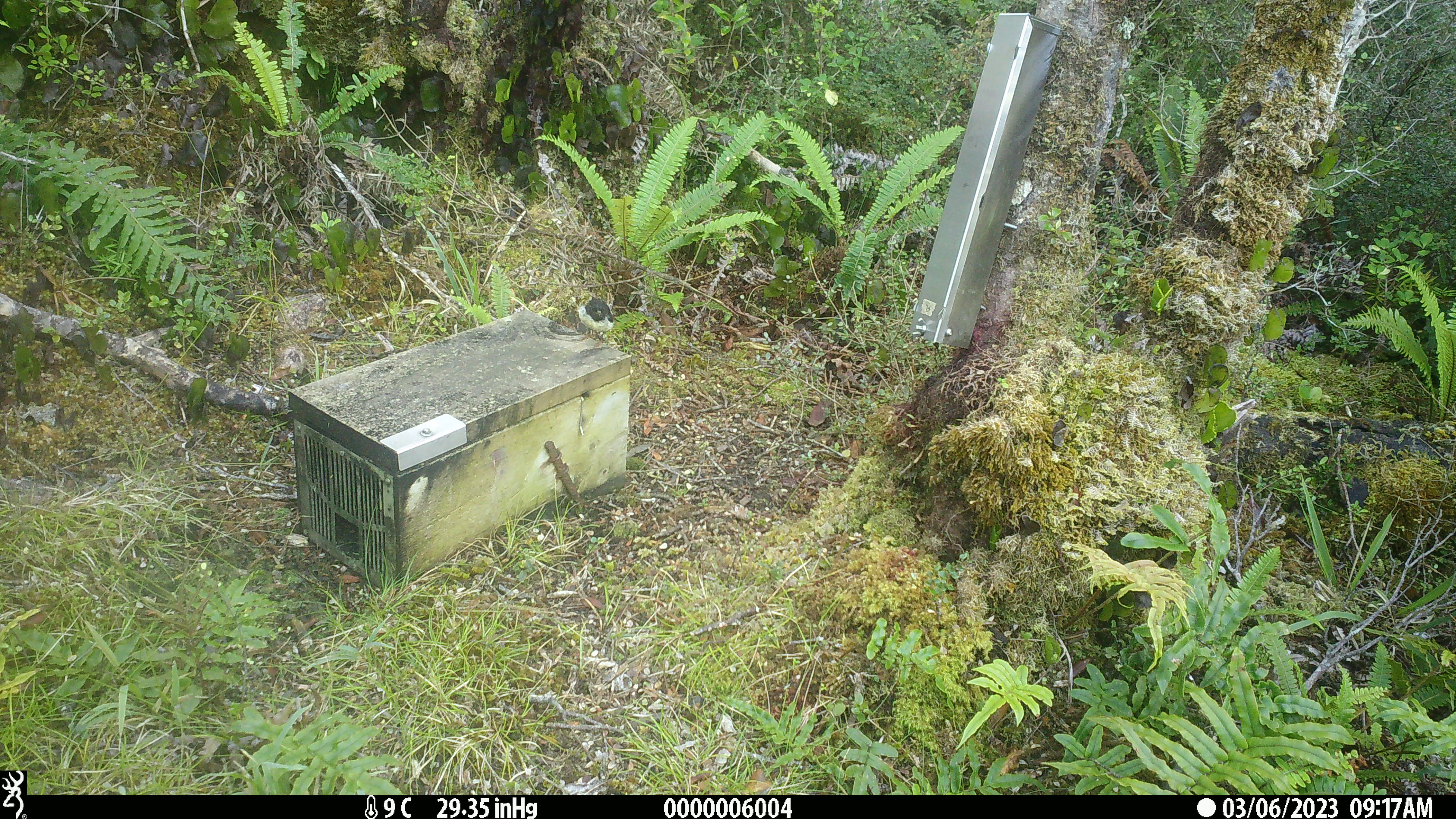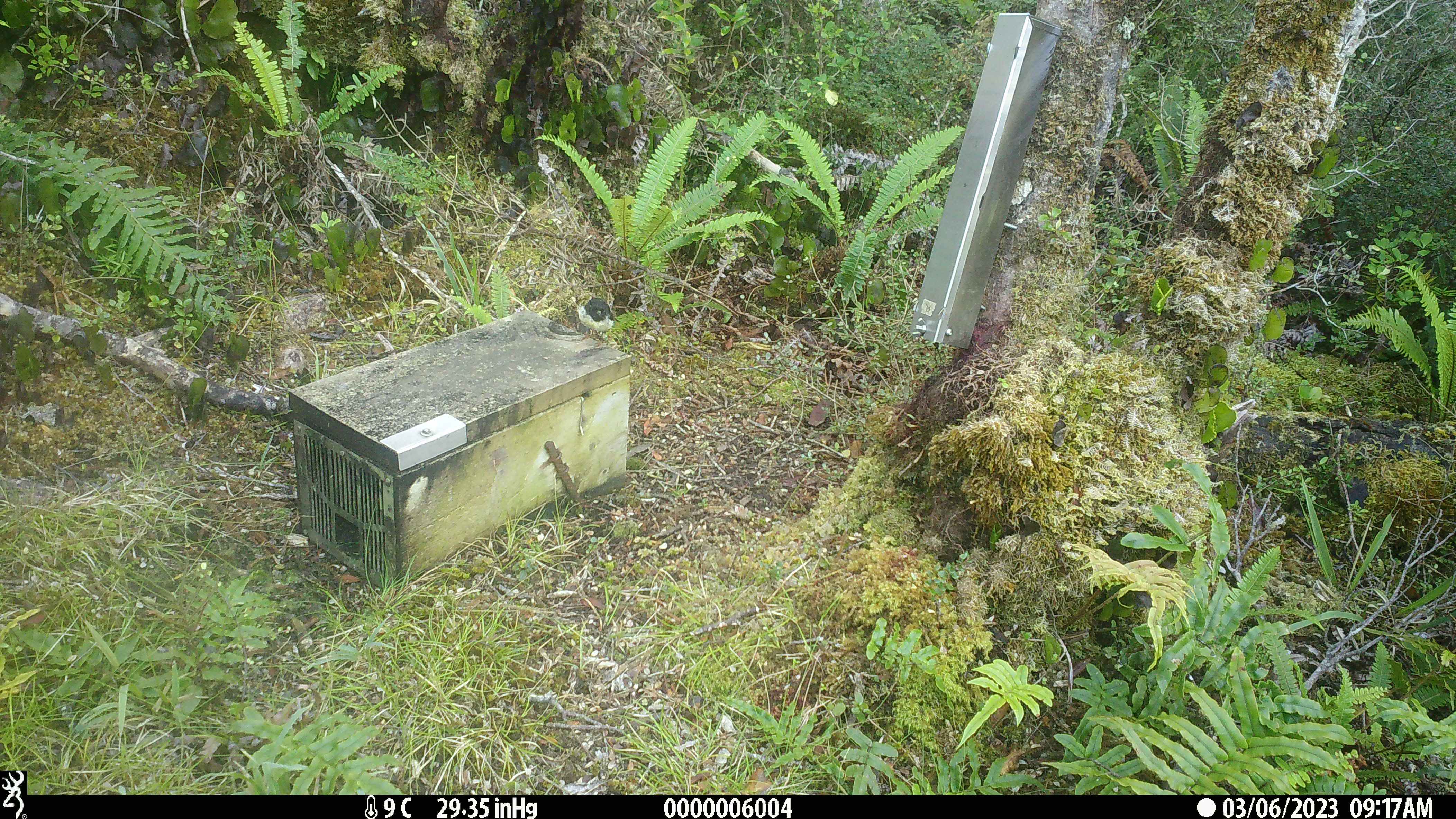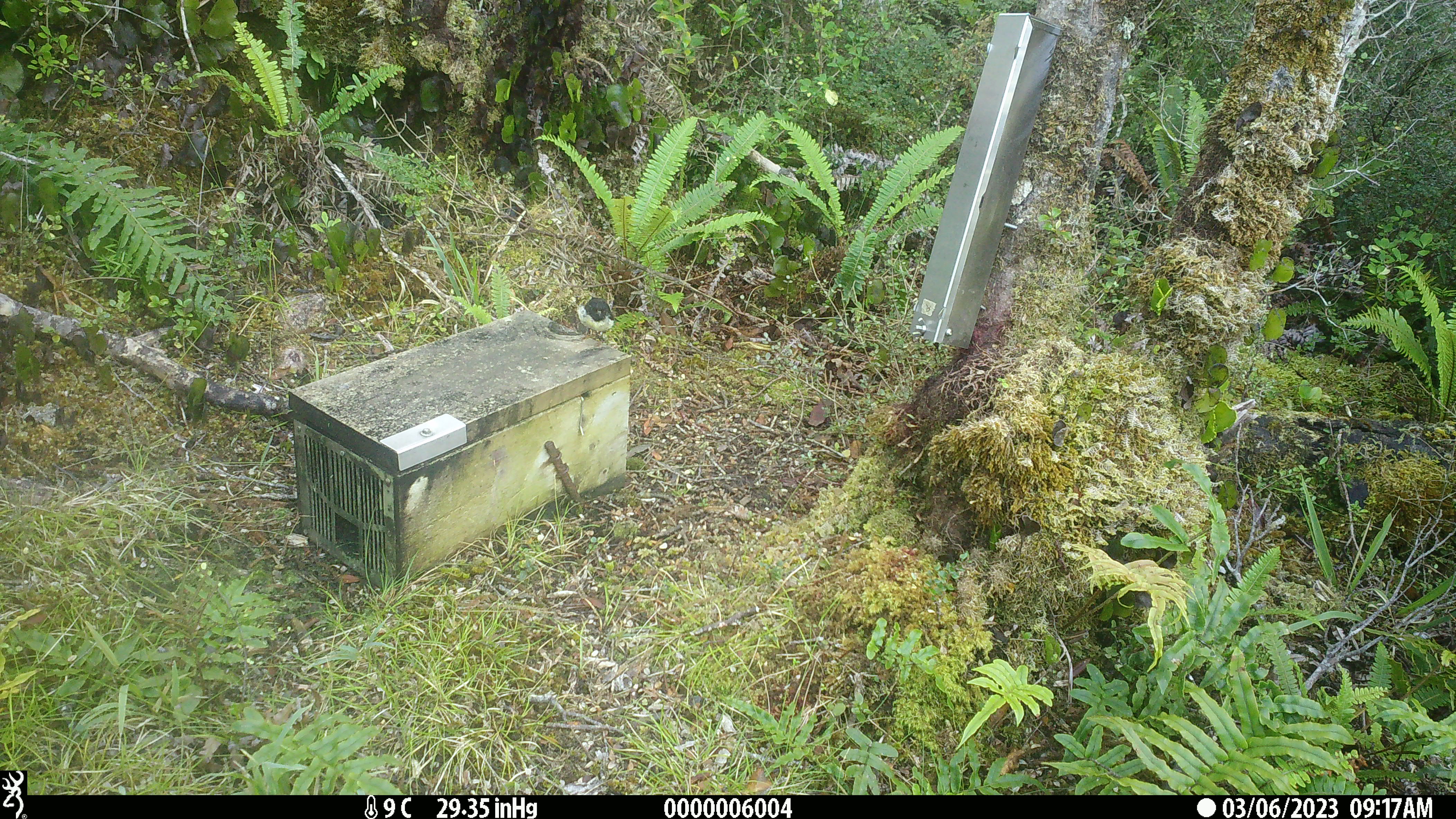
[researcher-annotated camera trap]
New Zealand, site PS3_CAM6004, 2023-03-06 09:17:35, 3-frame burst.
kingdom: Animalia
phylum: Chordata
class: Aves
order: Passeriformes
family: Petroicidae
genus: Petroica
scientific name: Petroica macrocephala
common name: tomtit